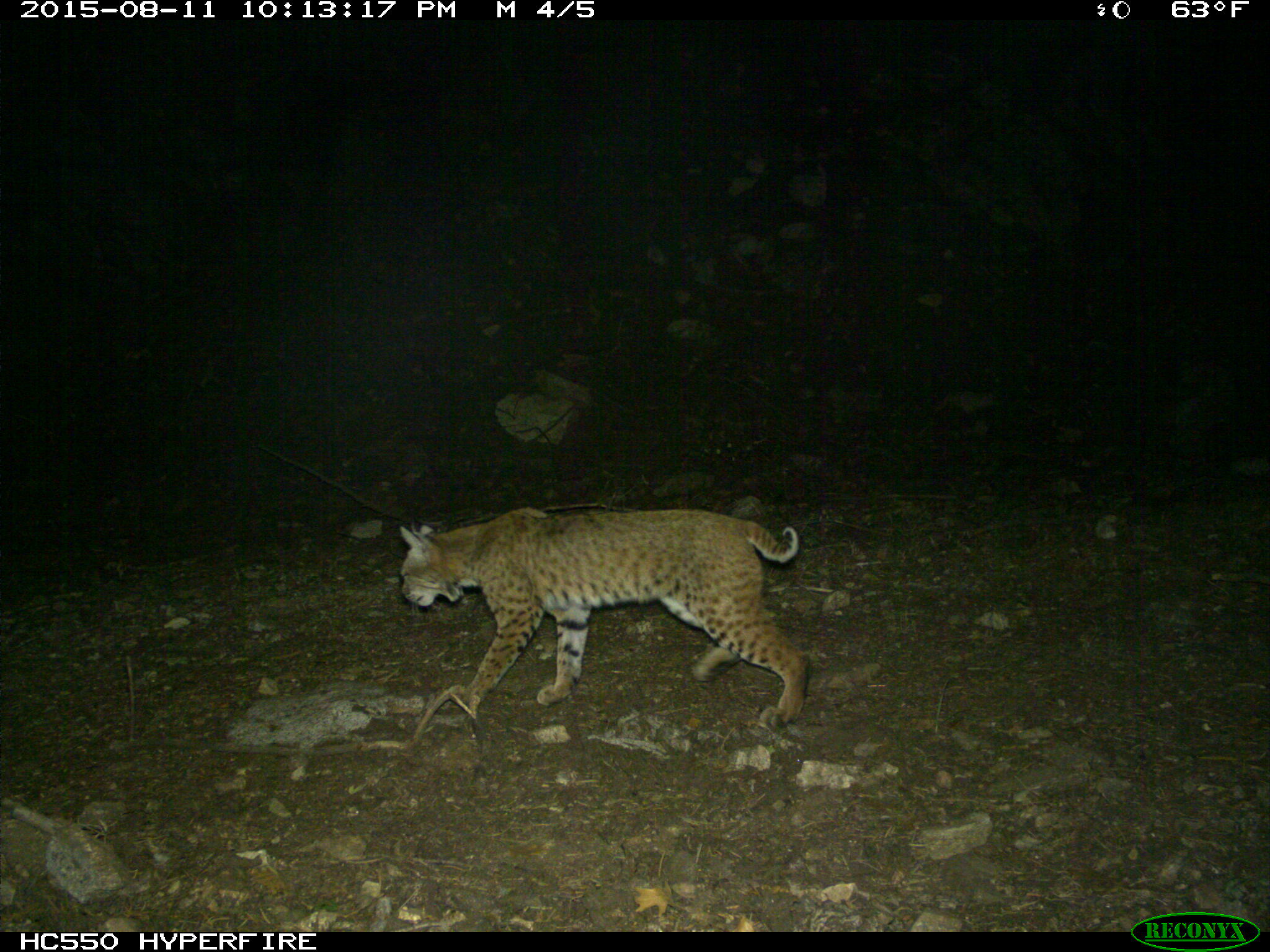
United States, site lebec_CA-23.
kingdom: Animalia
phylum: Chordata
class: Mammalia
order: Carnivora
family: Felidae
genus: Lynx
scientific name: Lynx rufus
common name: bobcat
Lynx rufus (bobcat).